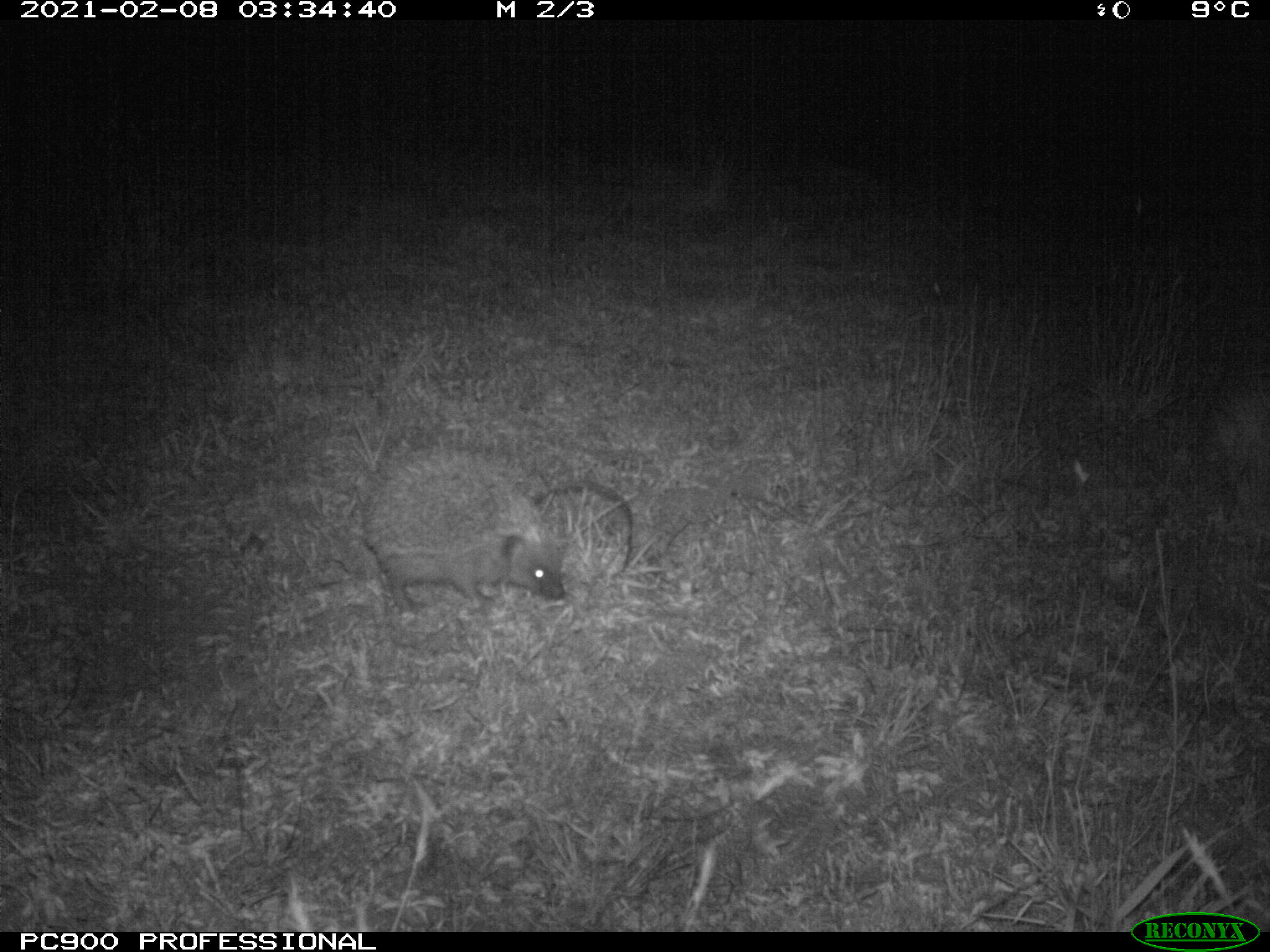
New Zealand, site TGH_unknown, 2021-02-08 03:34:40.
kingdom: Animalia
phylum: Chordata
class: Mammalia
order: Eulipotyphla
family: Erinaceidae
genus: Erinaceus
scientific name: Erinaceus europaeus europaeus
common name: european hedgehog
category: hedgehog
Hedgehog (european hedgehog) (Erinaceus europaeus europaeus).